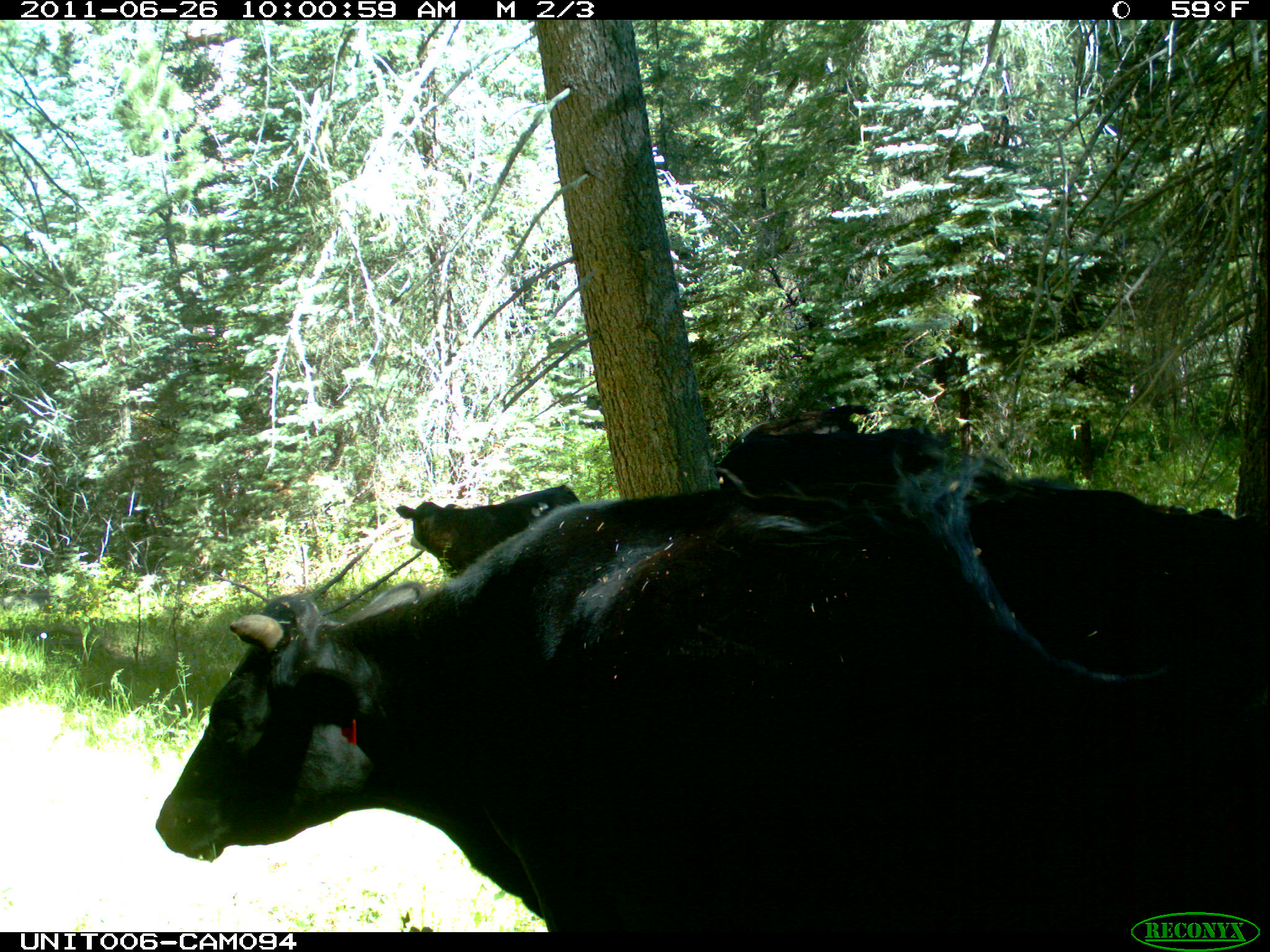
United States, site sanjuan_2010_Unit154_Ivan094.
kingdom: Animalia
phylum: Chordata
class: Mammalia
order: Artiodactyla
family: Bovidae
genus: Bos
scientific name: Bos taurus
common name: domestic cow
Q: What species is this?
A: Bos taurus (domestic cow).